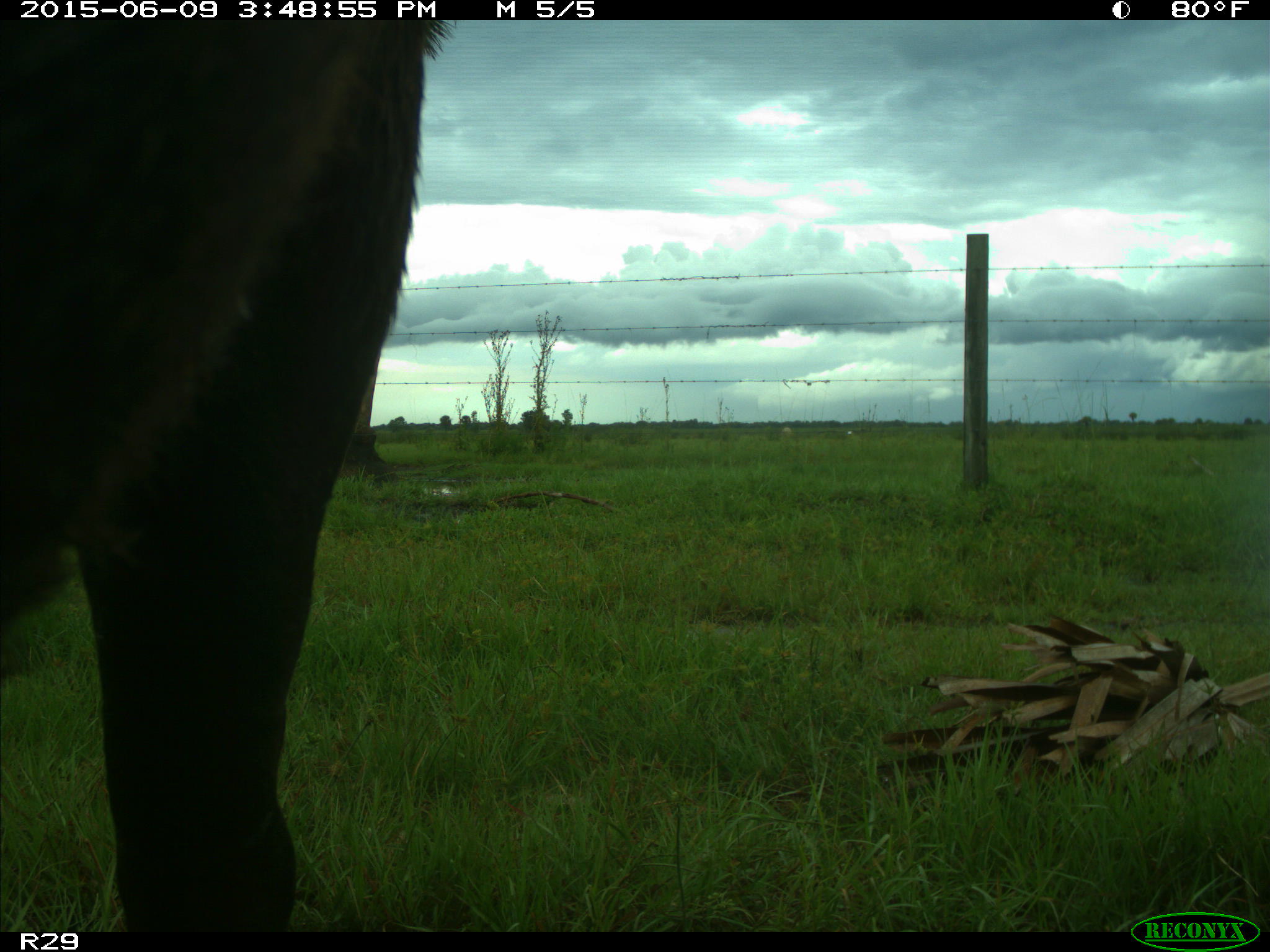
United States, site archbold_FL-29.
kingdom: Animalia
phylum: Chordata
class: Mammalia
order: Artiodactyla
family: Bovidae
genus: Bos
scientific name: Bos taurus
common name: domestic cow